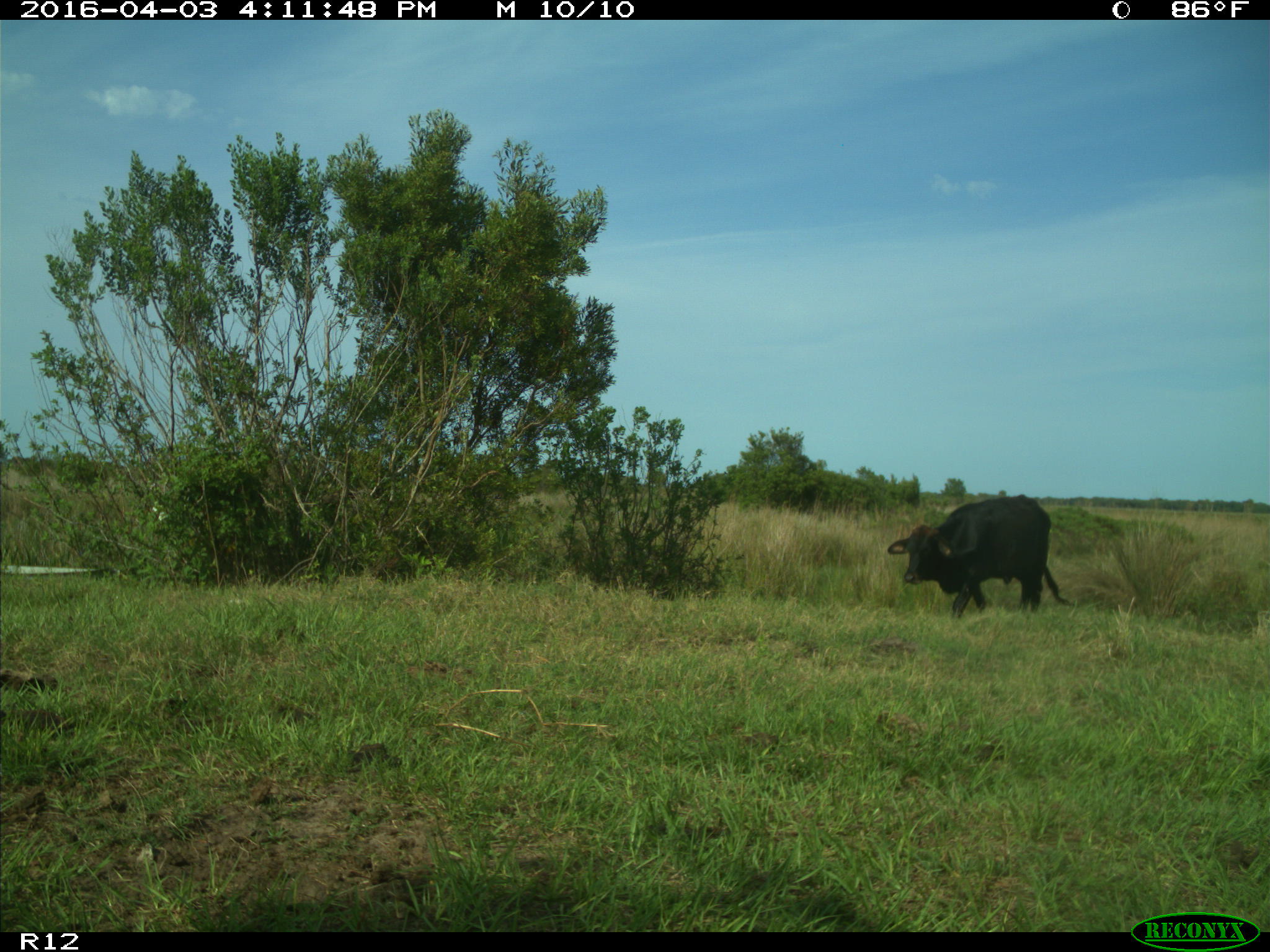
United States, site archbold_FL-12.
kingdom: Animalia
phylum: Chordata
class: Mammalia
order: Artiodactyla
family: Bovidae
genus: Bos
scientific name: Bos taurus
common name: domestic cow